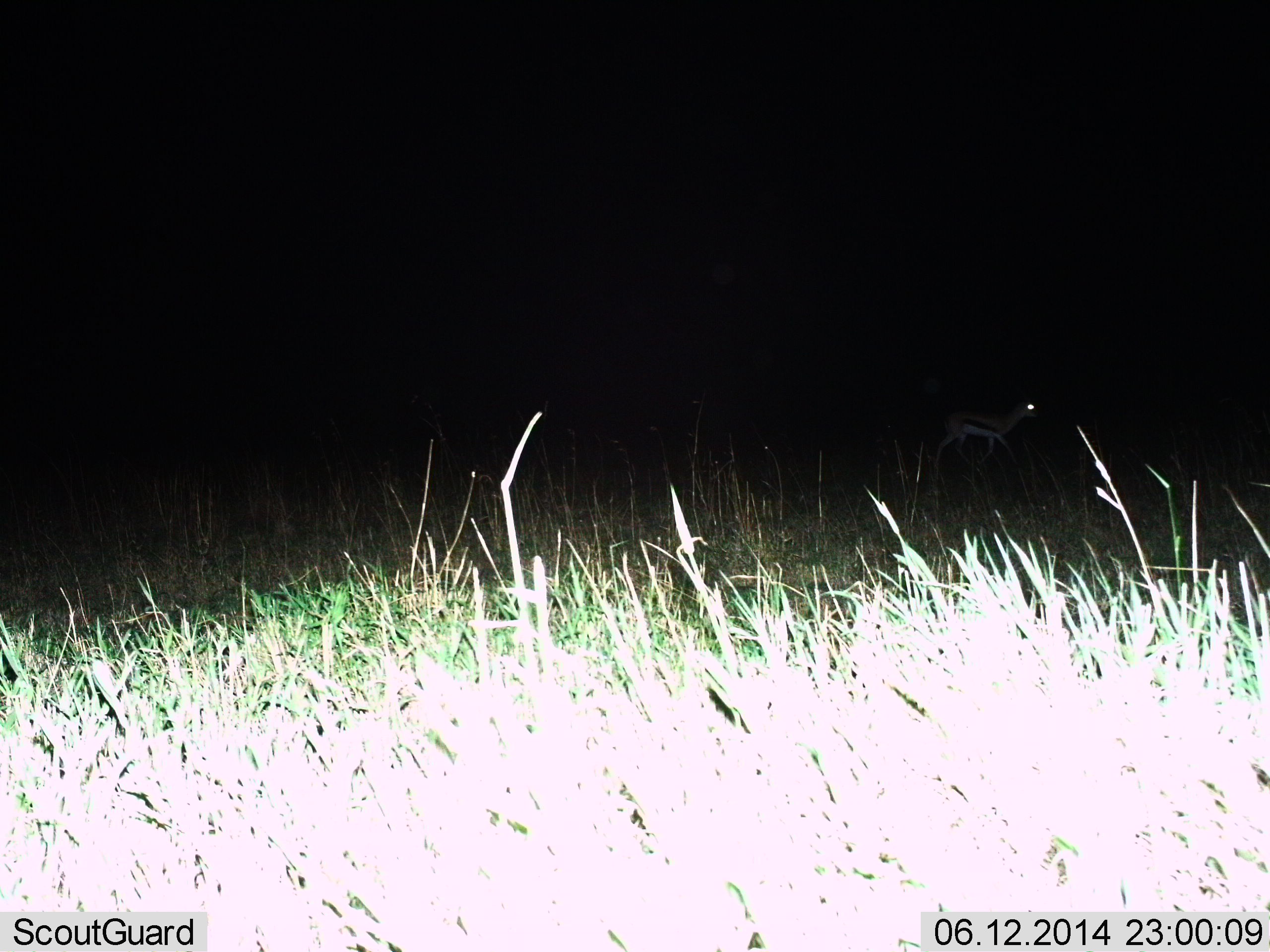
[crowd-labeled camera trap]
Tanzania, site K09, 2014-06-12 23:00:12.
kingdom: Animalia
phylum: Chordata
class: Mammalia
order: Artiodactyla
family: Bovidae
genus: Eudorcas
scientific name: Eudorcas thomsonii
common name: thomson's gazelle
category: gazellethomsons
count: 1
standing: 10%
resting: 0%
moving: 90%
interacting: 0%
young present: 0%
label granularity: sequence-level